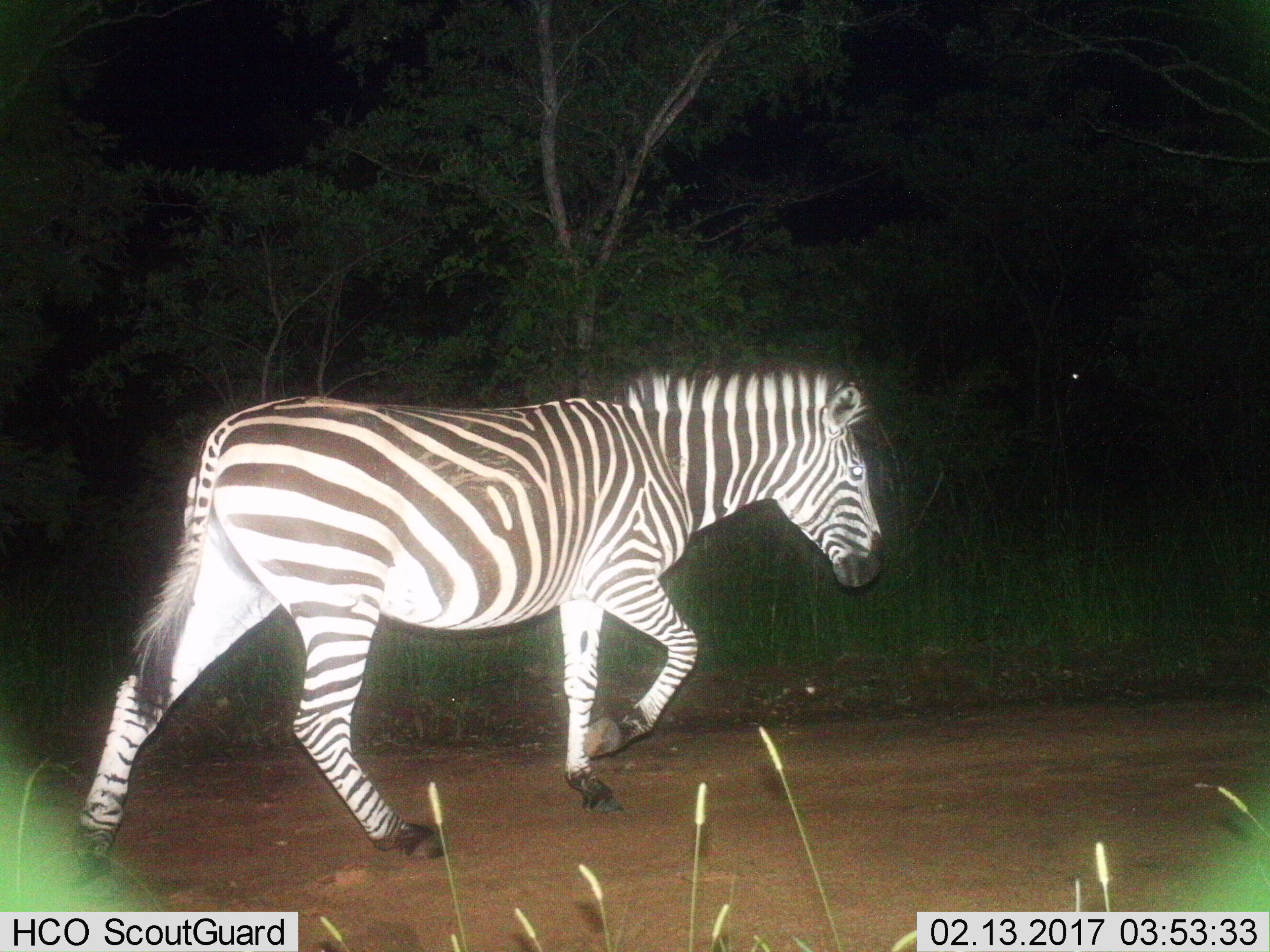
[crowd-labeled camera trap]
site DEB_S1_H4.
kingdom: Animalia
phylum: Chordata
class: Mammalia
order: Perissodactyla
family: Equidae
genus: Equus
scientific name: Equus quagga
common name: plains zebra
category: zebraplains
Zebraplains (plains zebra) (Equus quagga), count 1. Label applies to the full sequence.